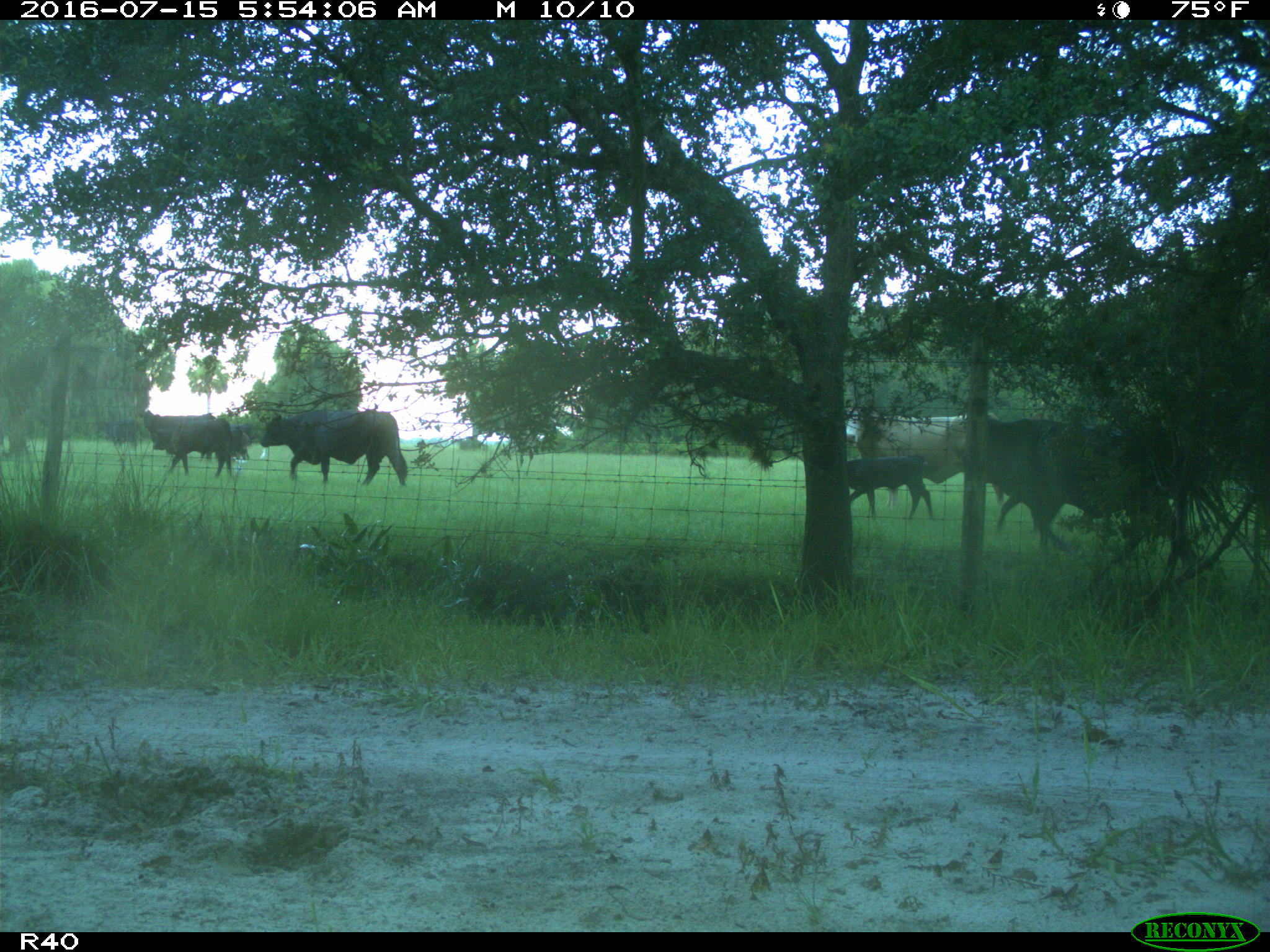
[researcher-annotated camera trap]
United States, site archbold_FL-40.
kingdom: Animalia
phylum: Chordata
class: Mammalia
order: Artiodactyla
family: Bovidae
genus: Bos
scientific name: Bos taurus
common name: domestic cow